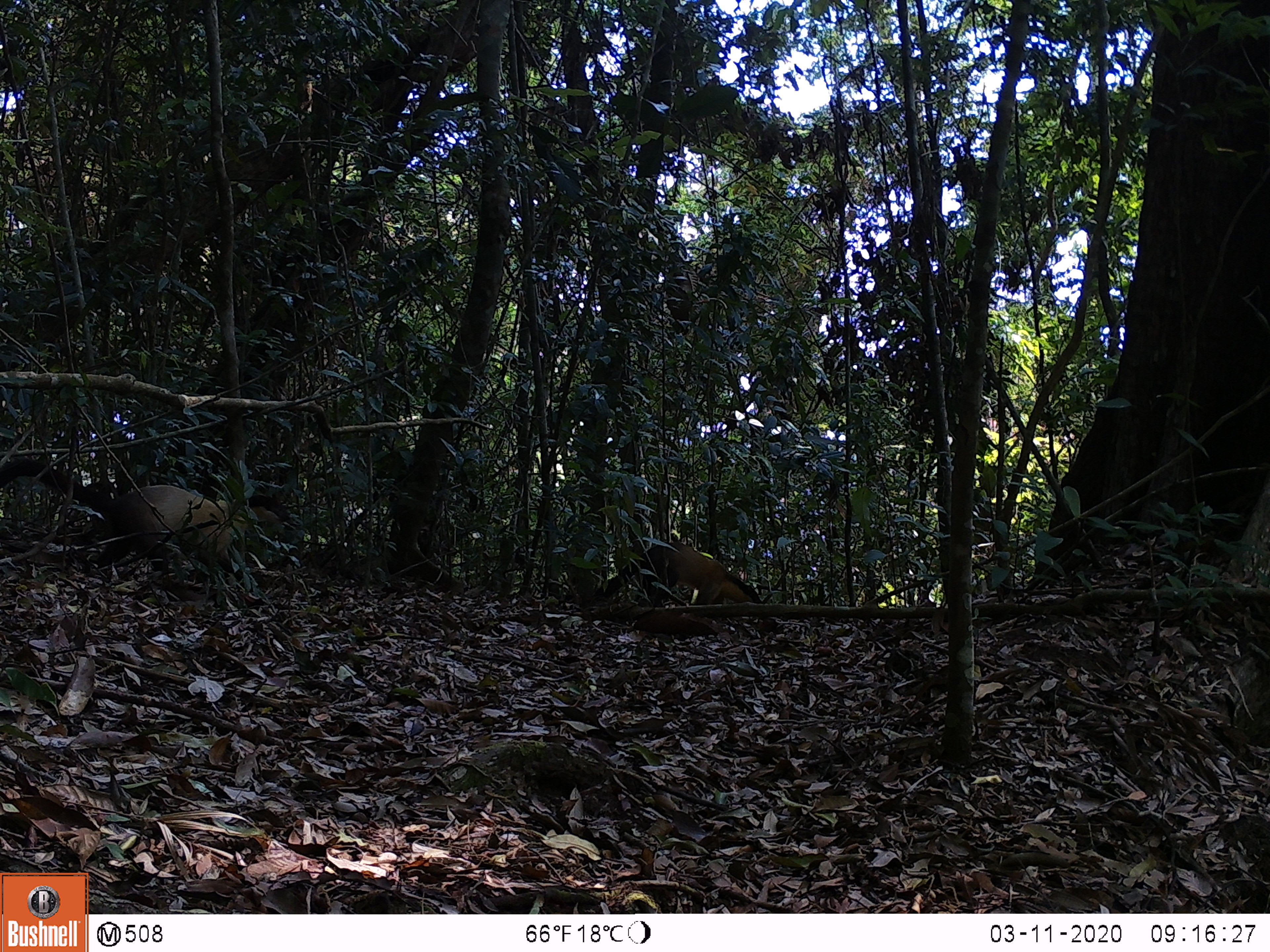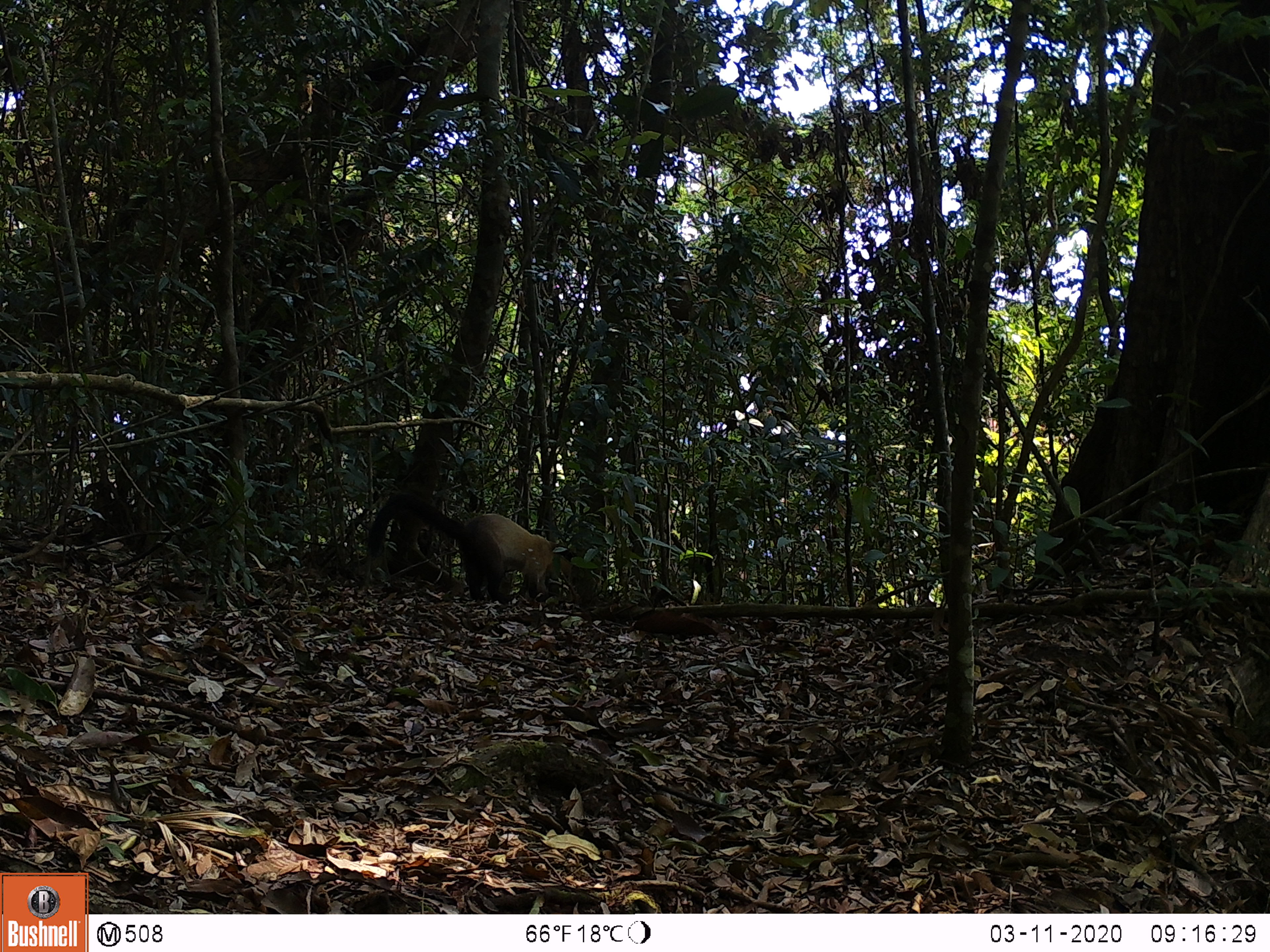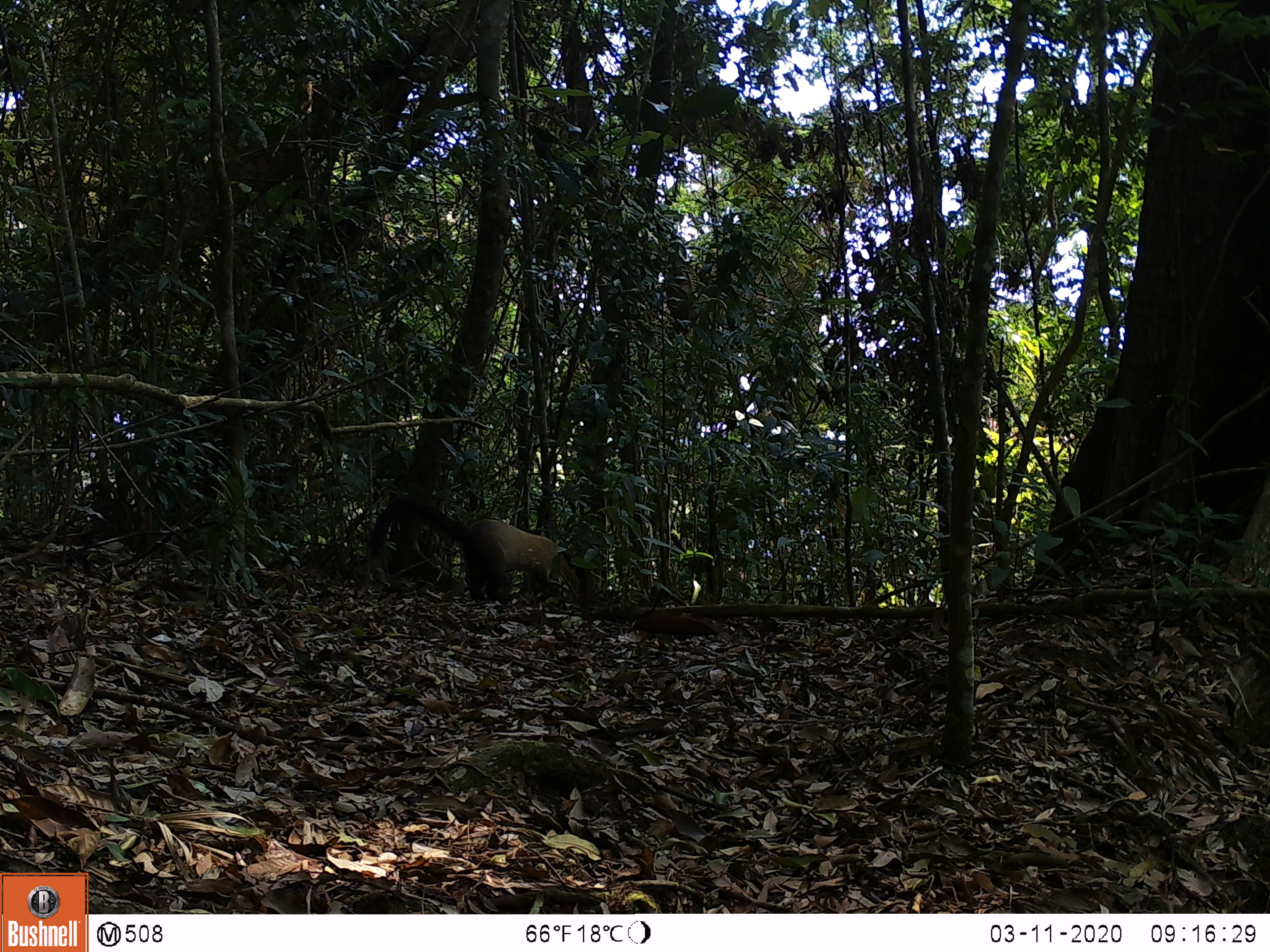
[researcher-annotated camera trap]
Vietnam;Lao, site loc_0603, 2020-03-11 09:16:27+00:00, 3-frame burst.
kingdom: Animalia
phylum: Chordata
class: Mammalia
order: Carnivora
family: Mustelidae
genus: Martes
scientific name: Martes flavigula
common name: yellow-throated marten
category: yellow throated marten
Yellow throated marten (yellow-throated marten) (Martes flavigula). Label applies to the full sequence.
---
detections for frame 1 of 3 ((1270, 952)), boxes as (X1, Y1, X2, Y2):
yellow throated marten: (0, 458, 291, 584); (593, 539, 762, 605)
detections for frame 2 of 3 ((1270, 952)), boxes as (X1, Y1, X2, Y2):
yellow throated marten: (367, 494, 578, 602)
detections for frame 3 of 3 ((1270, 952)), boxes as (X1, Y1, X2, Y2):
yellow throated marten: (367, 494, 587, 602)